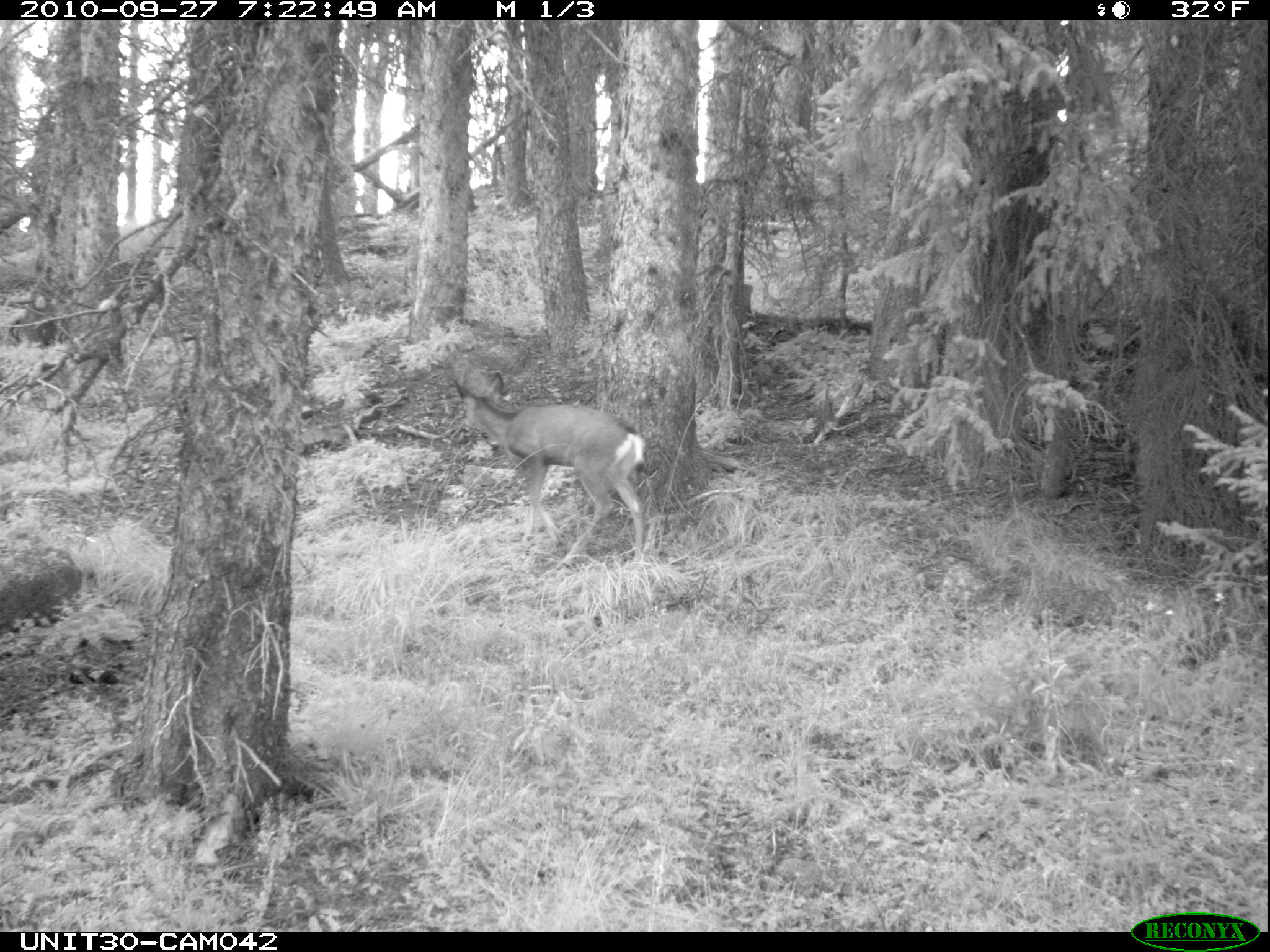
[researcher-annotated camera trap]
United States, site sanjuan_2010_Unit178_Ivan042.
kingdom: Animalia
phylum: Chordata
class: Mammalia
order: Artiodactyla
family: Cervidae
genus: Odocoileus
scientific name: Odocoileus hemionus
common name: mule deer